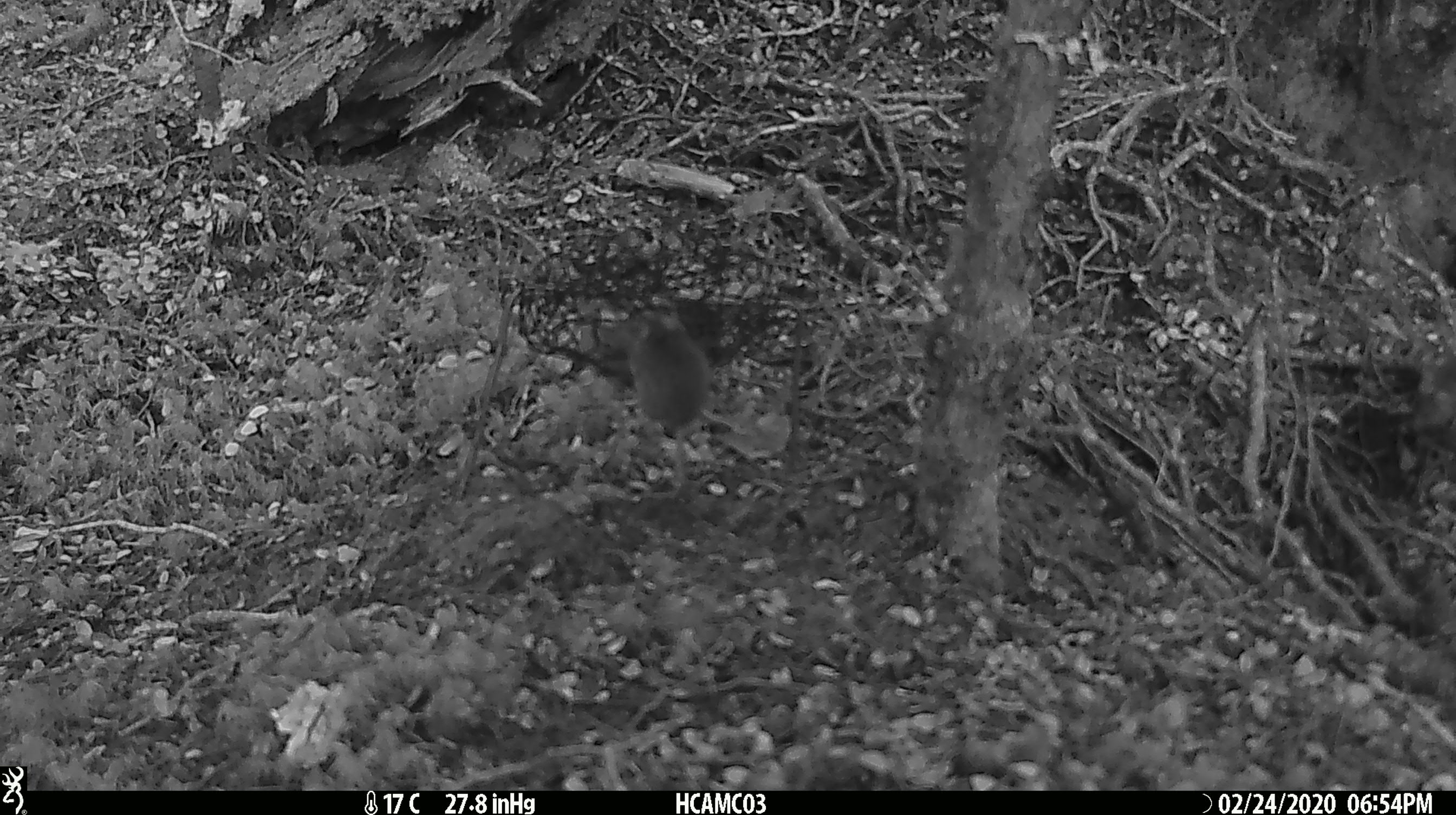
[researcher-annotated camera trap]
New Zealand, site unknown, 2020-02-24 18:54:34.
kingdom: Animalia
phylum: Chordata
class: Mammalia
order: Rodentia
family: Muridae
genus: Mus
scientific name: Mus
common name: mouse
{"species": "mouse (Mus)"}